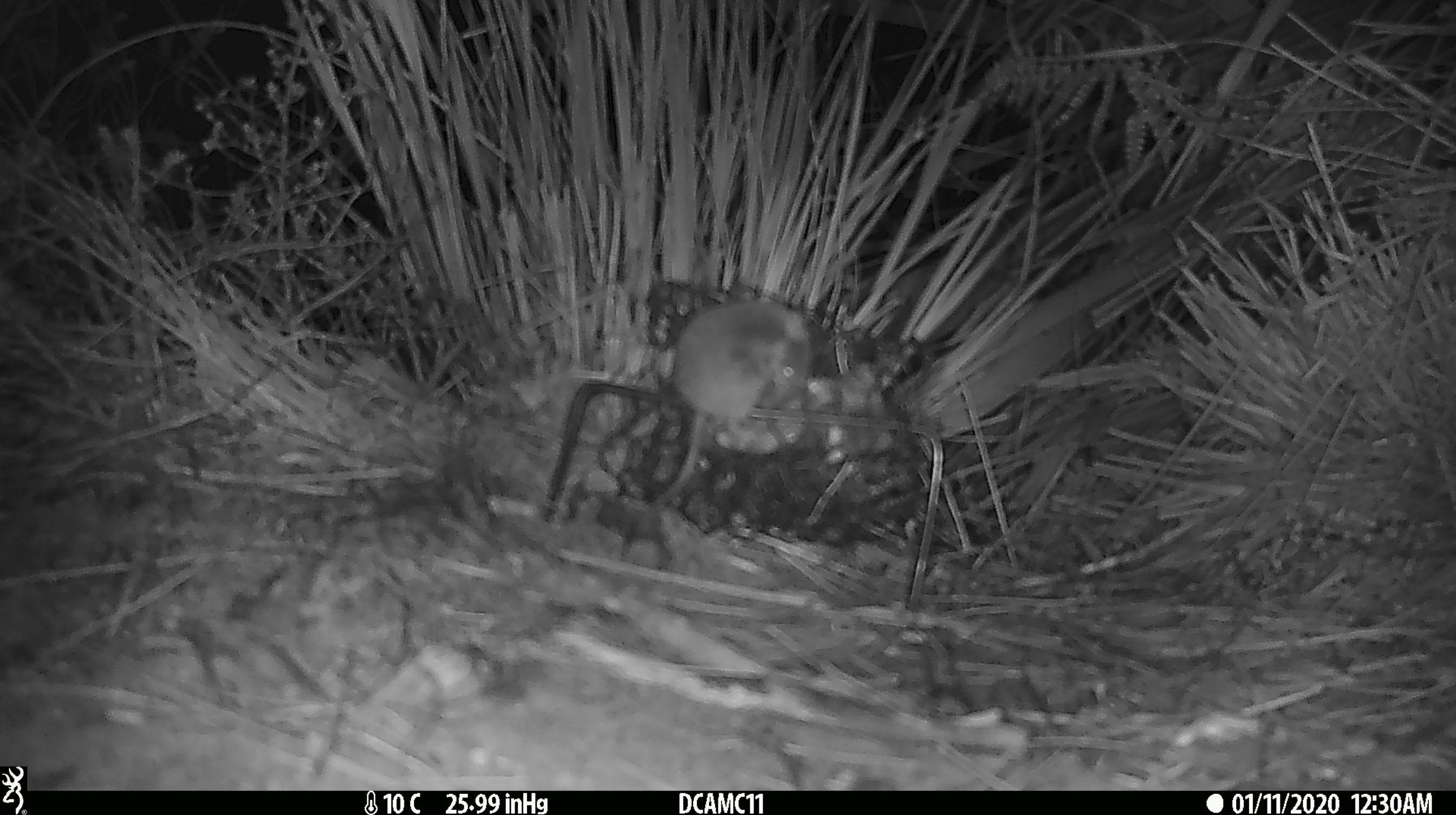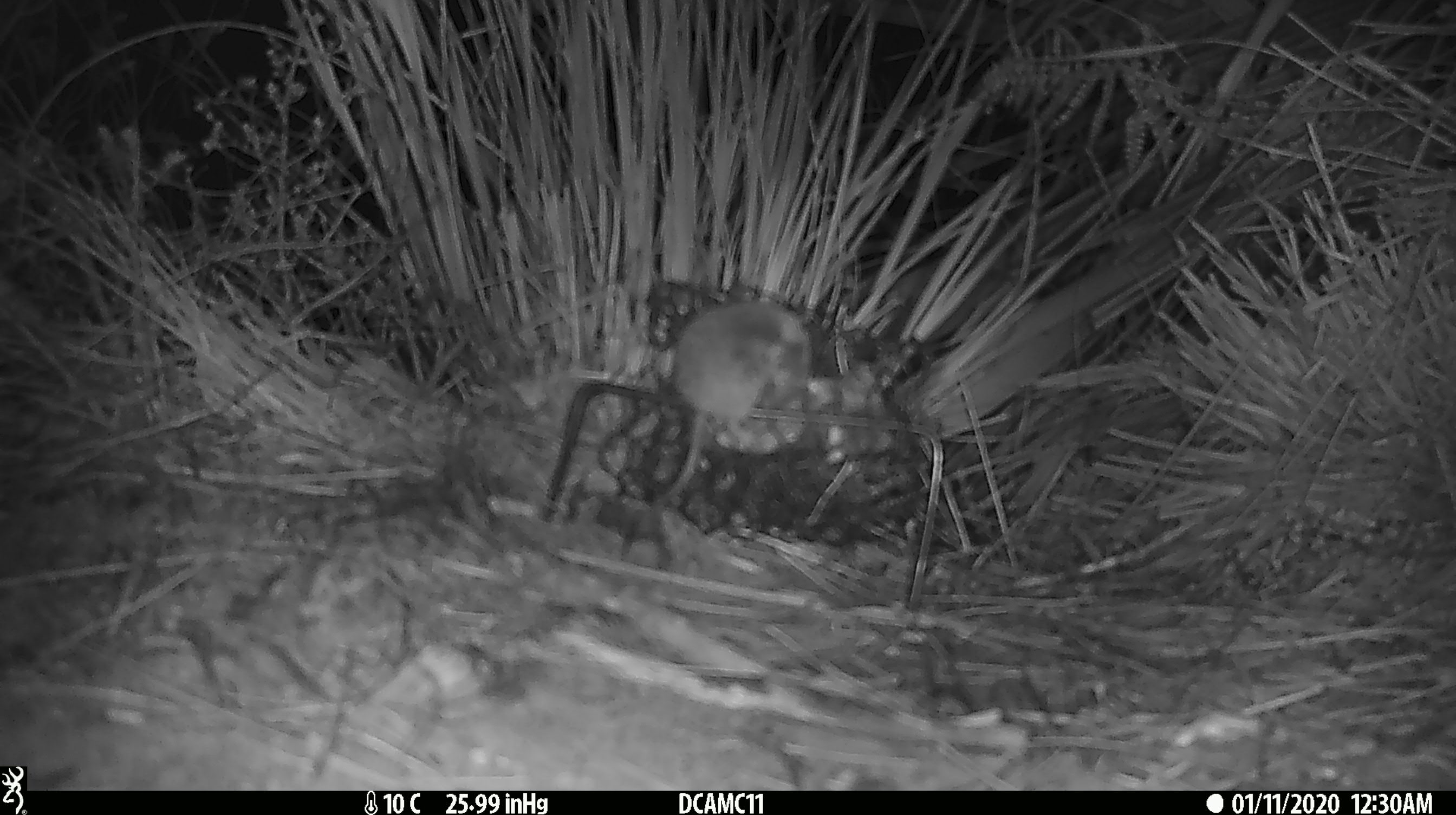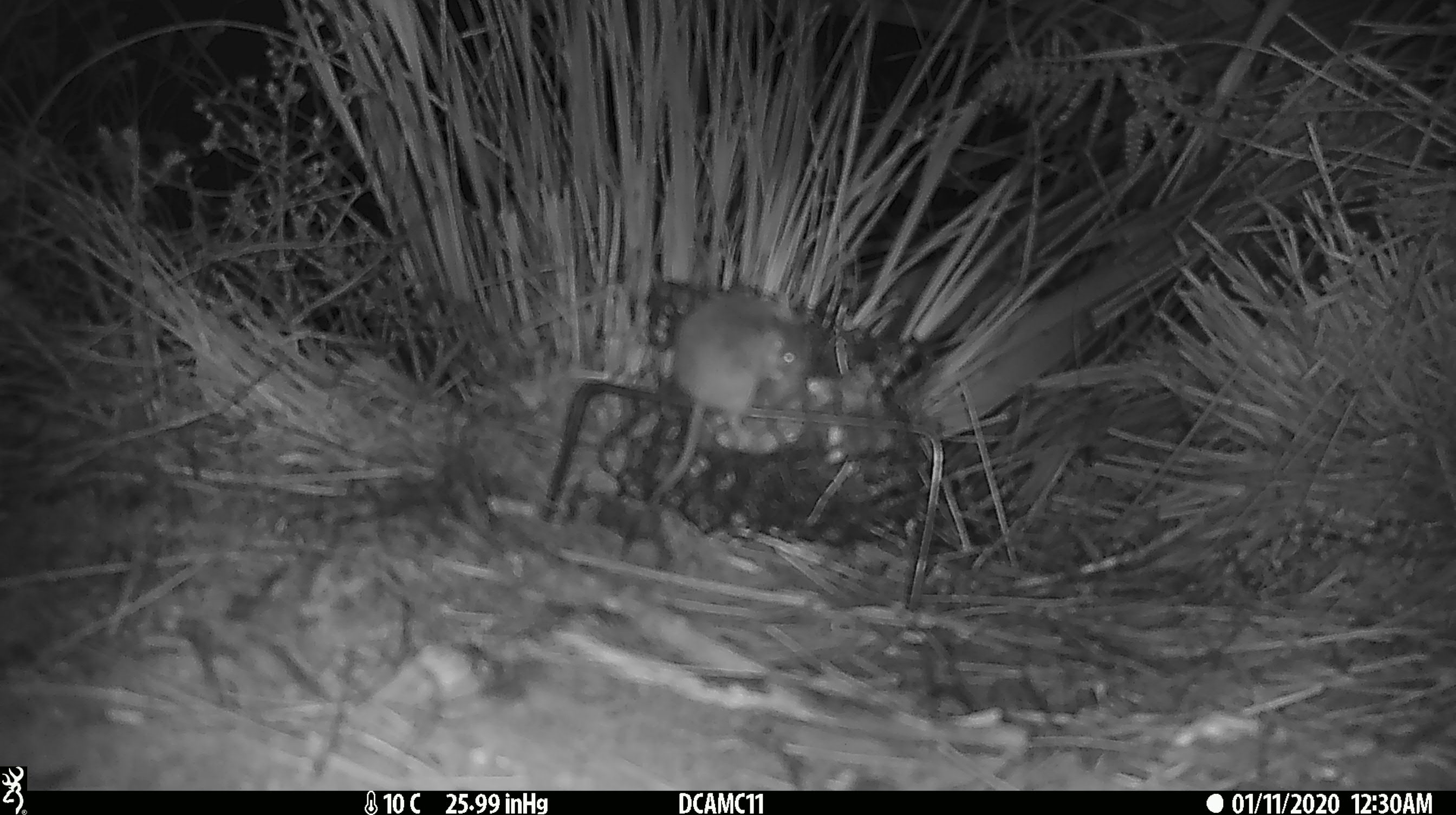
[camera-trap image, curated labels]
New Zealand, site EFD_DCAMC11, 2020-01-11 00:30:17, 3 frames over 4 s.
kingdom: Animalia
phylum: Chordata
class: Mammalia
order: Rodentia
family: Muridae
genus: Mus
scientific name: Mus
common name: mouse